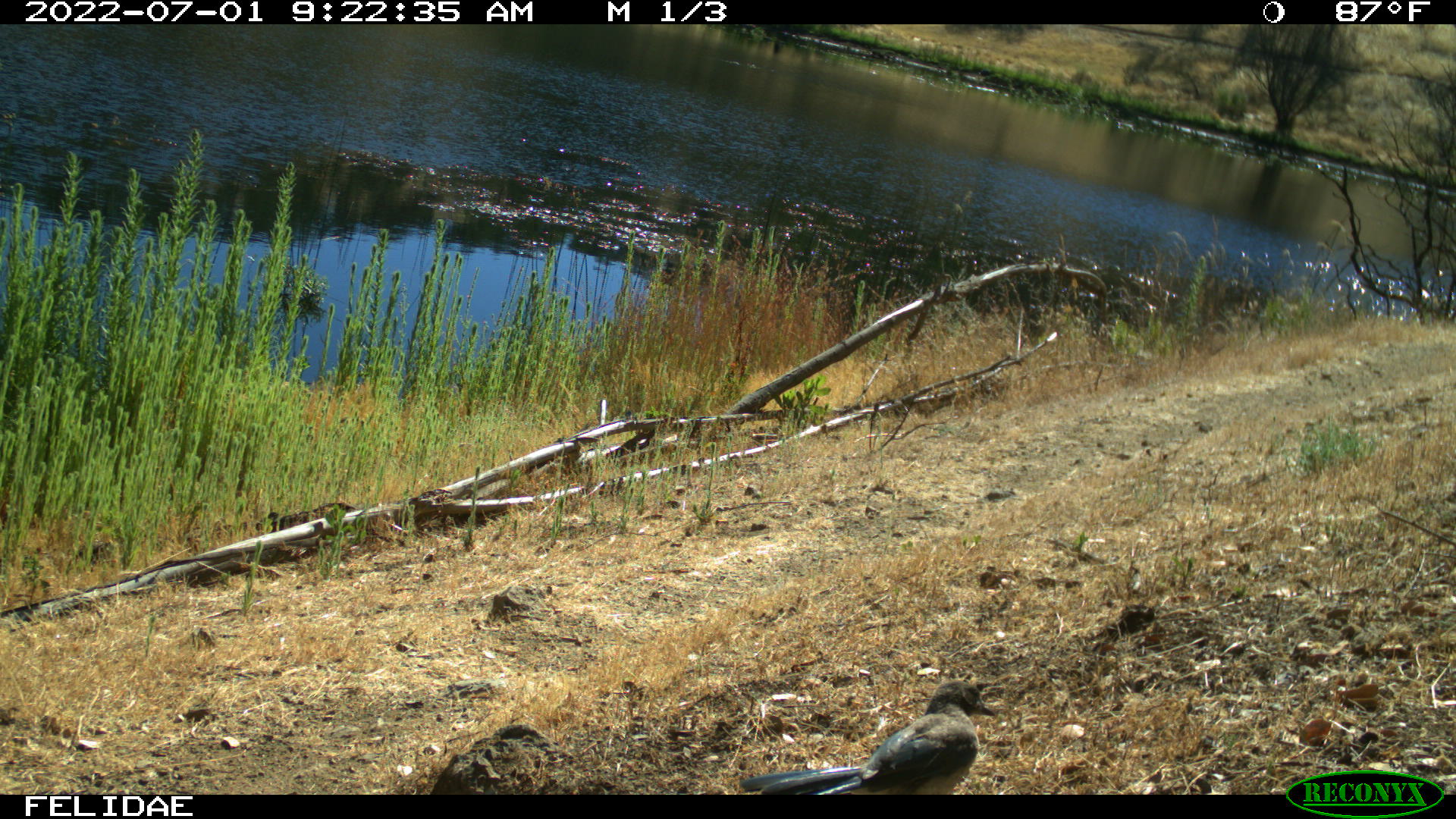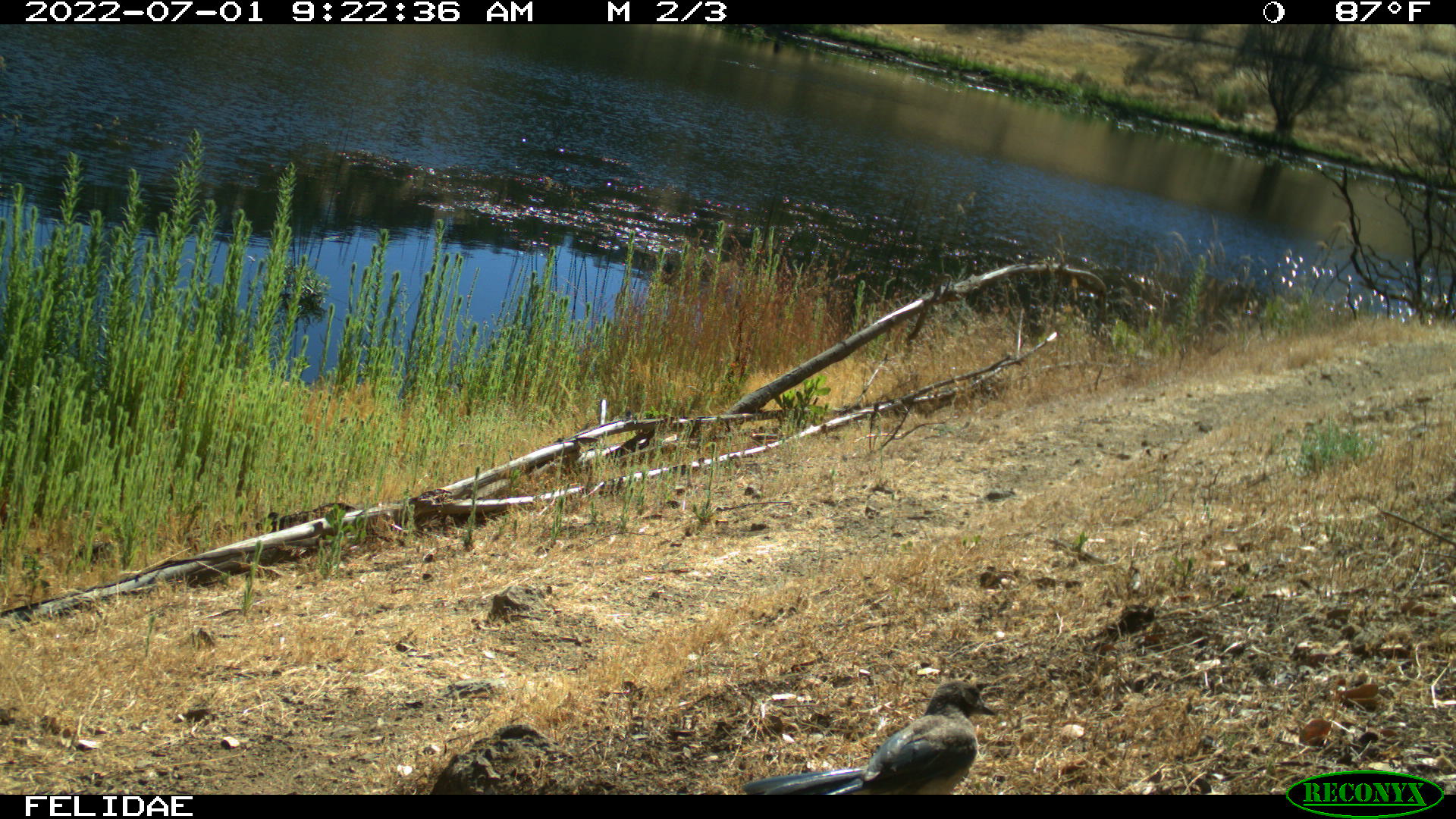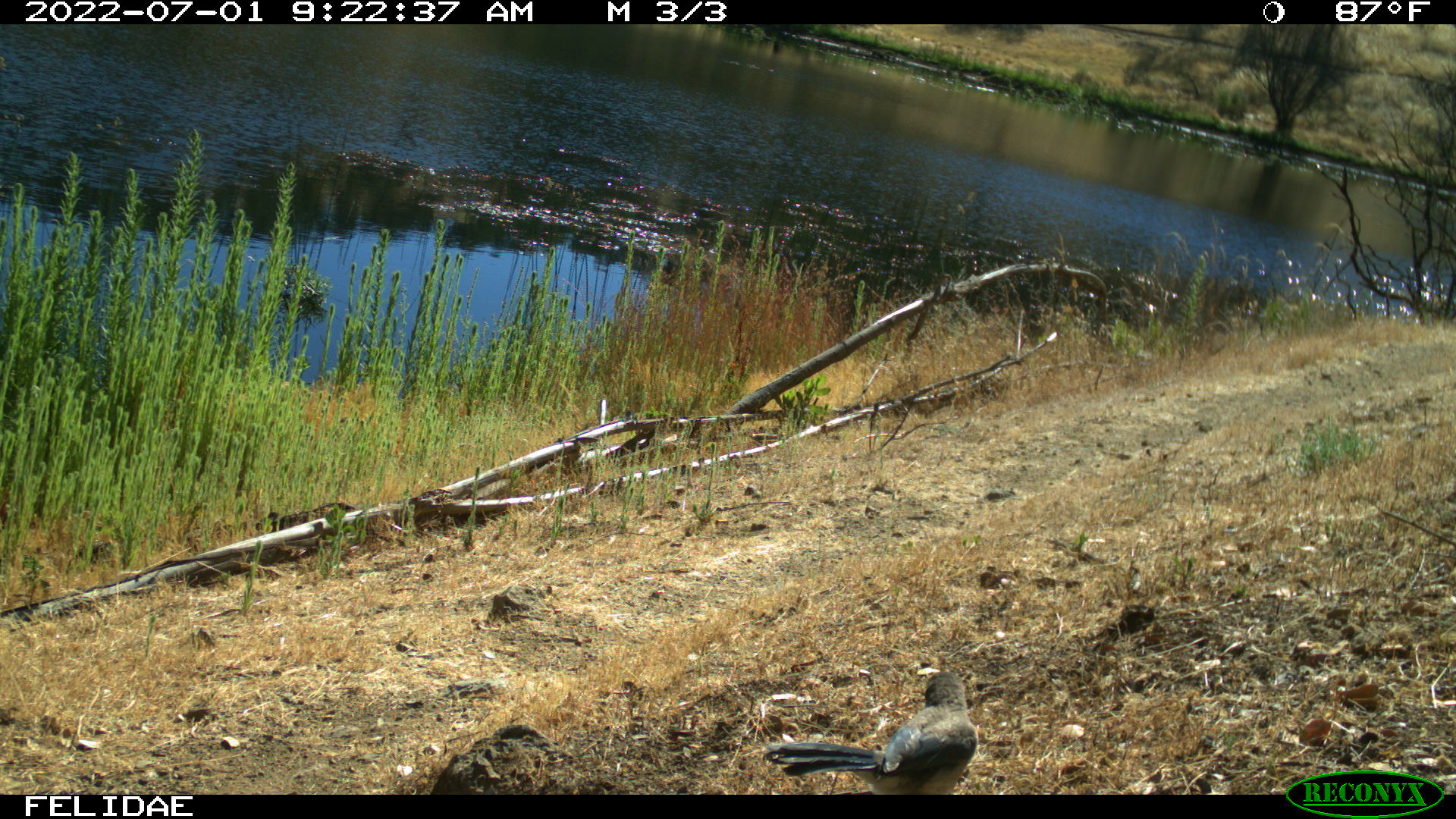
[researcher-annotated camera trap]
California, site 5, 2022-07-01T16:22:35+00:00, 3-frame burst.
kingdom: Animalia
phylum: Chordata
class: Aves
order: Passeriformes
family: Corvidae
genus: Aphelocoma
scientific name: Aphelocoma californica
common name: california scrub jay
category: western scrub-jay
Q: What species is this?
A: Western scrub-jay (california scrub jay) (Aphelocoma californica).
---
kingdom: Animalia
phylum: Chordata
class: Aves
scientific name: Aves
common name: bird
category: unknown bird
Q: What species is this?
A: Unknown bird (bird) (Aves).